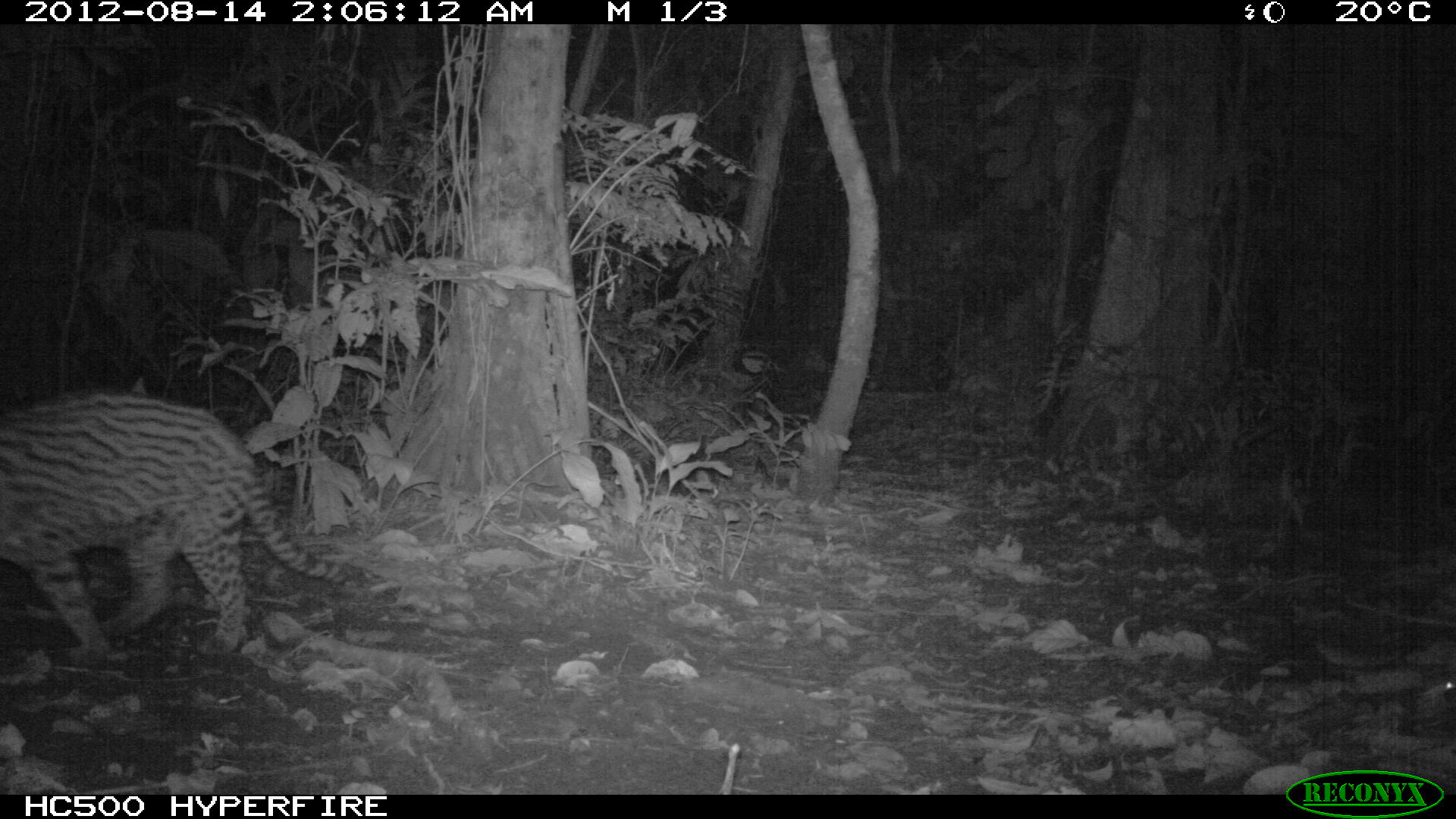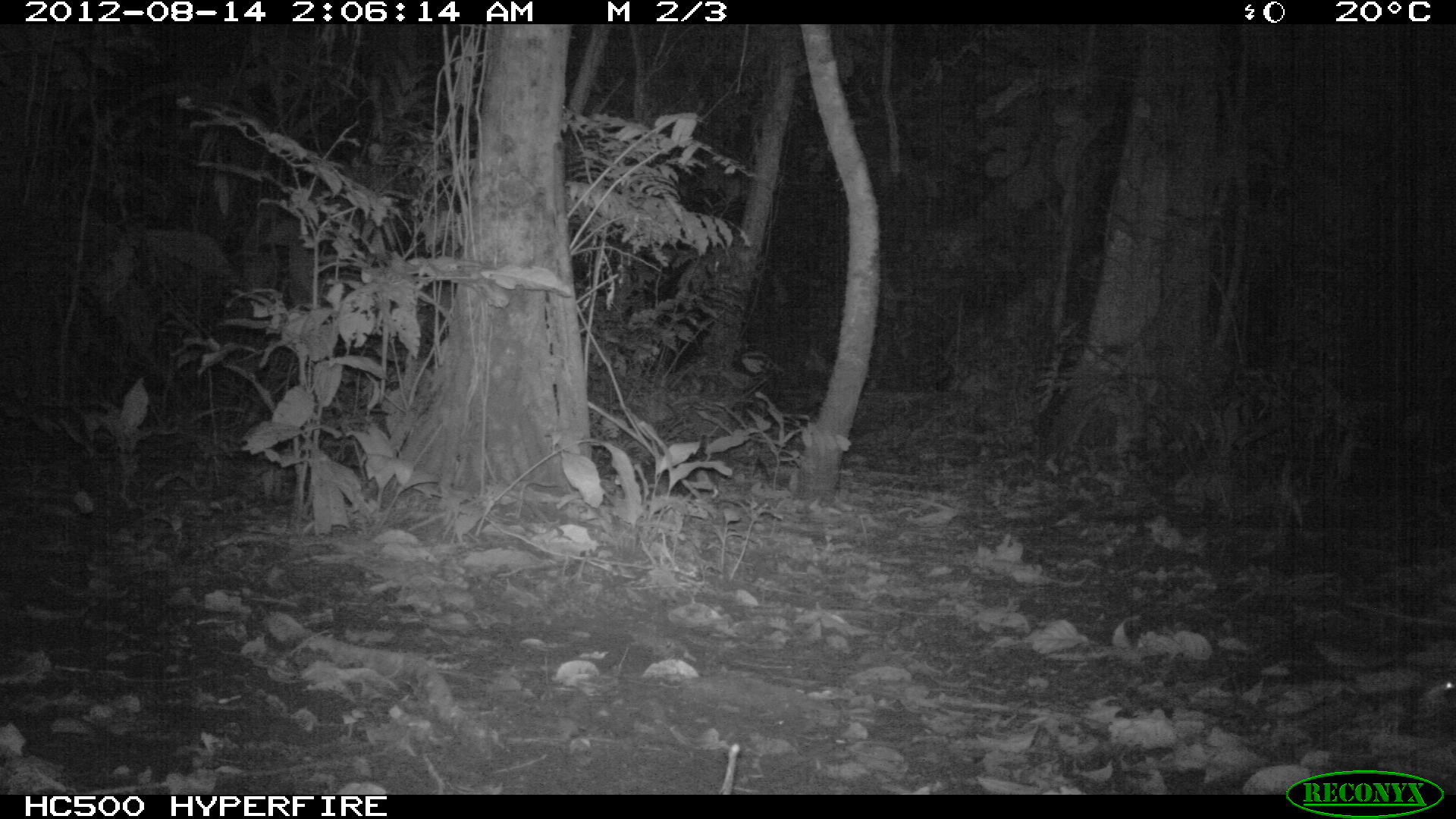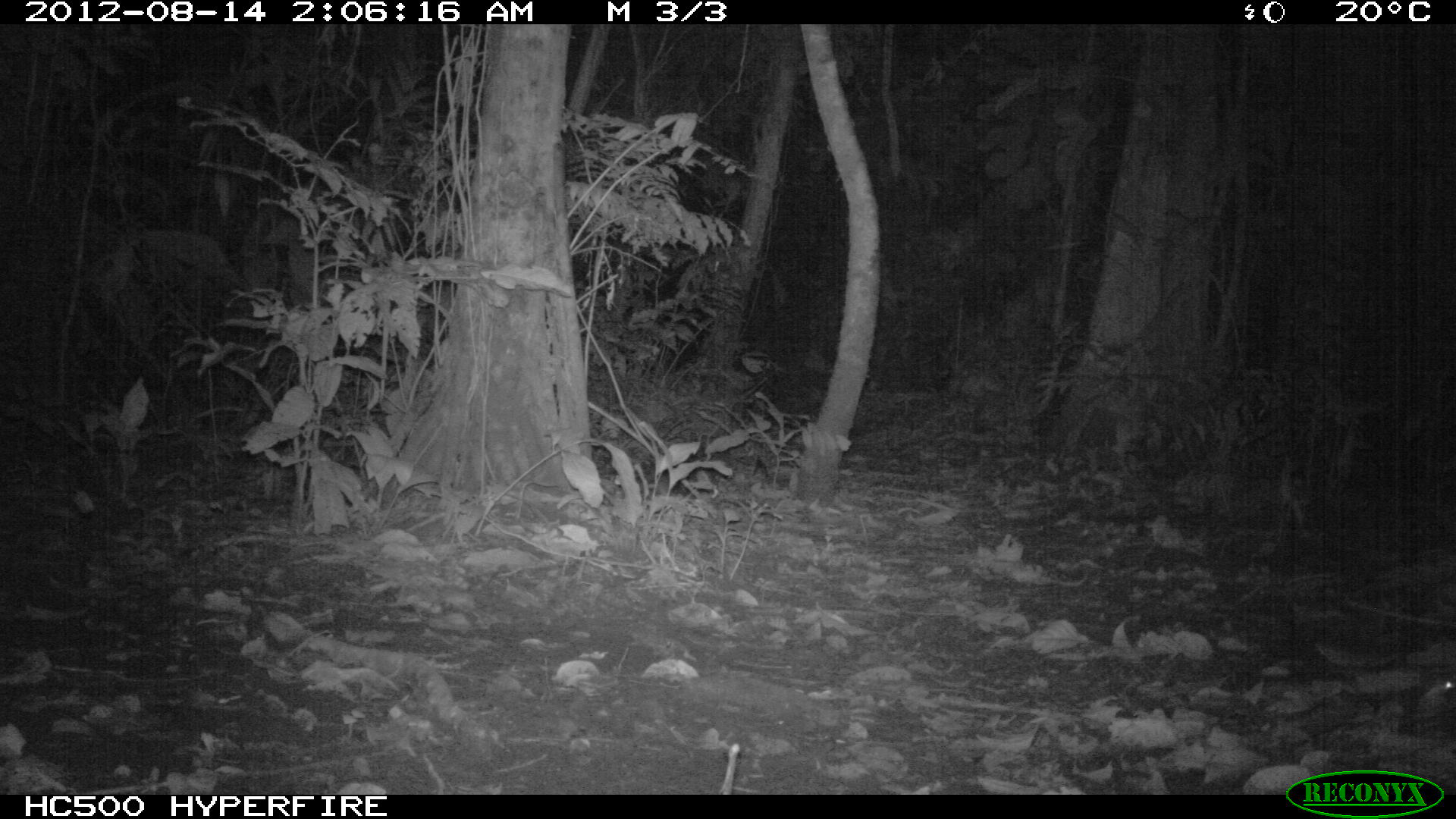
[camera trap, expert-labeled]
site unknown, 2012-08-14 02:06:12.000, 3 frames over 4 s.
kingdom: Animalia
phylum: Chordata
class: Mammalia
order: Carnivora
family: Felidae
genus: Leopardus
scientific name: Leopardus pardalis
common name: ocelot